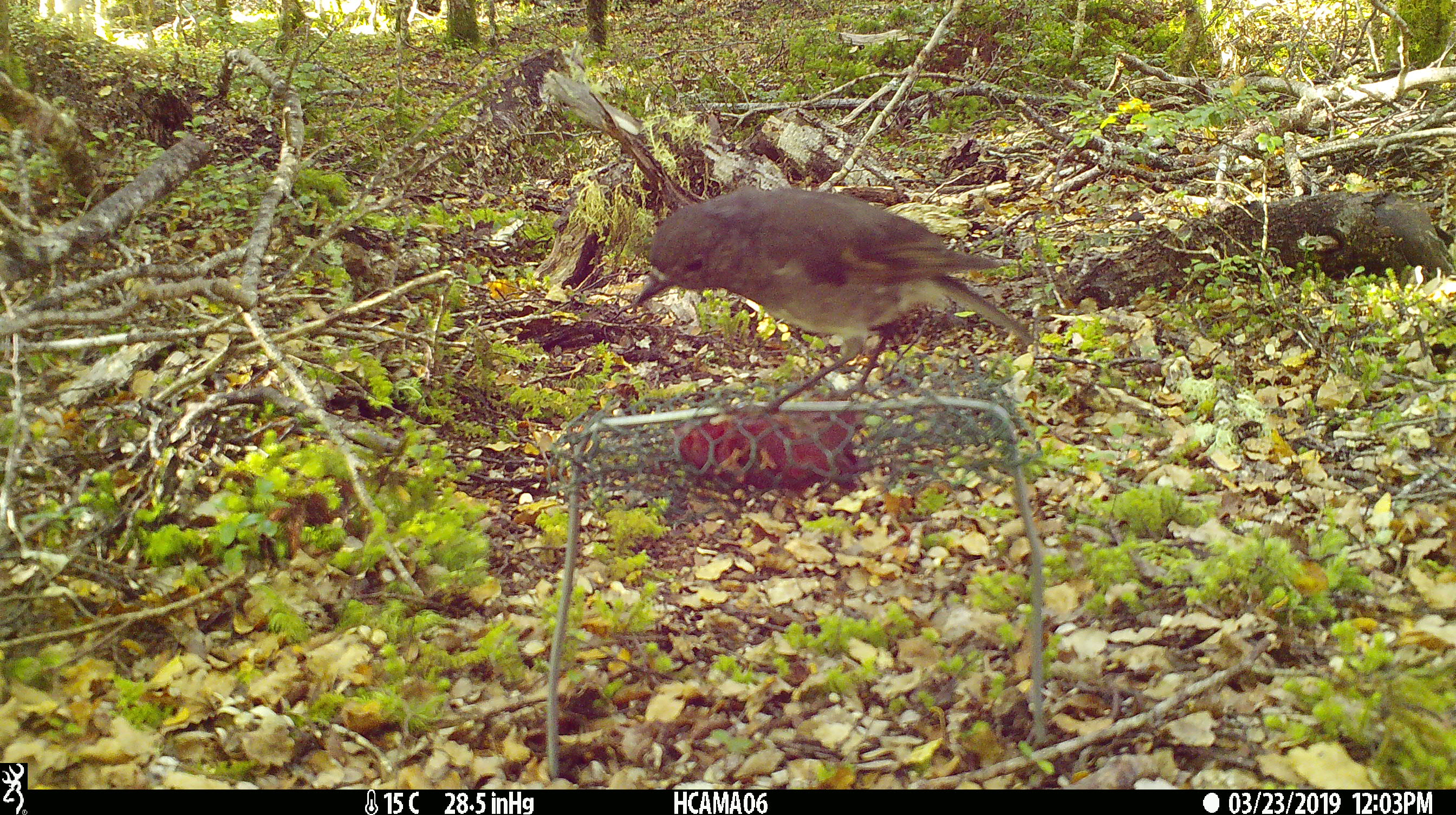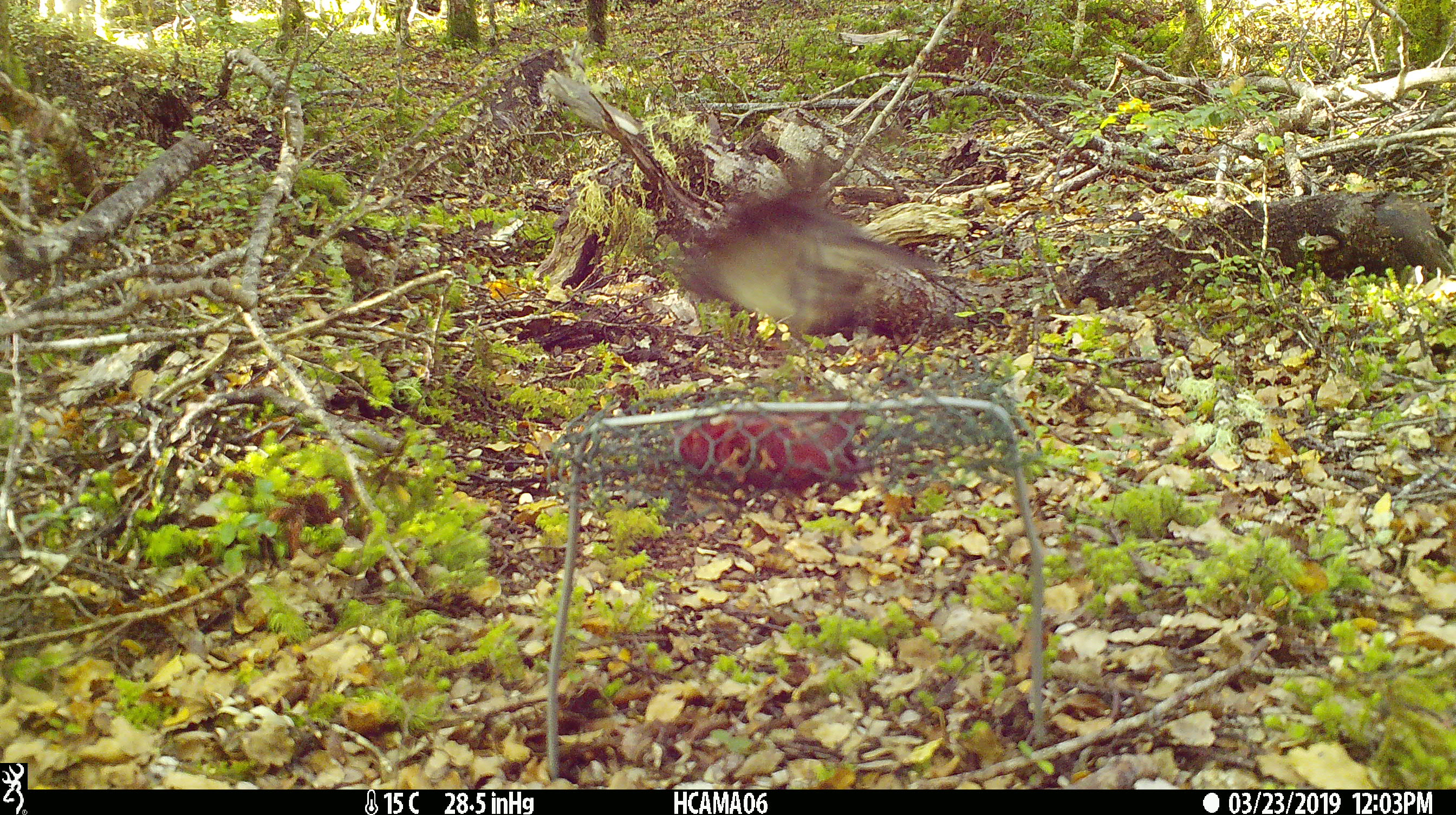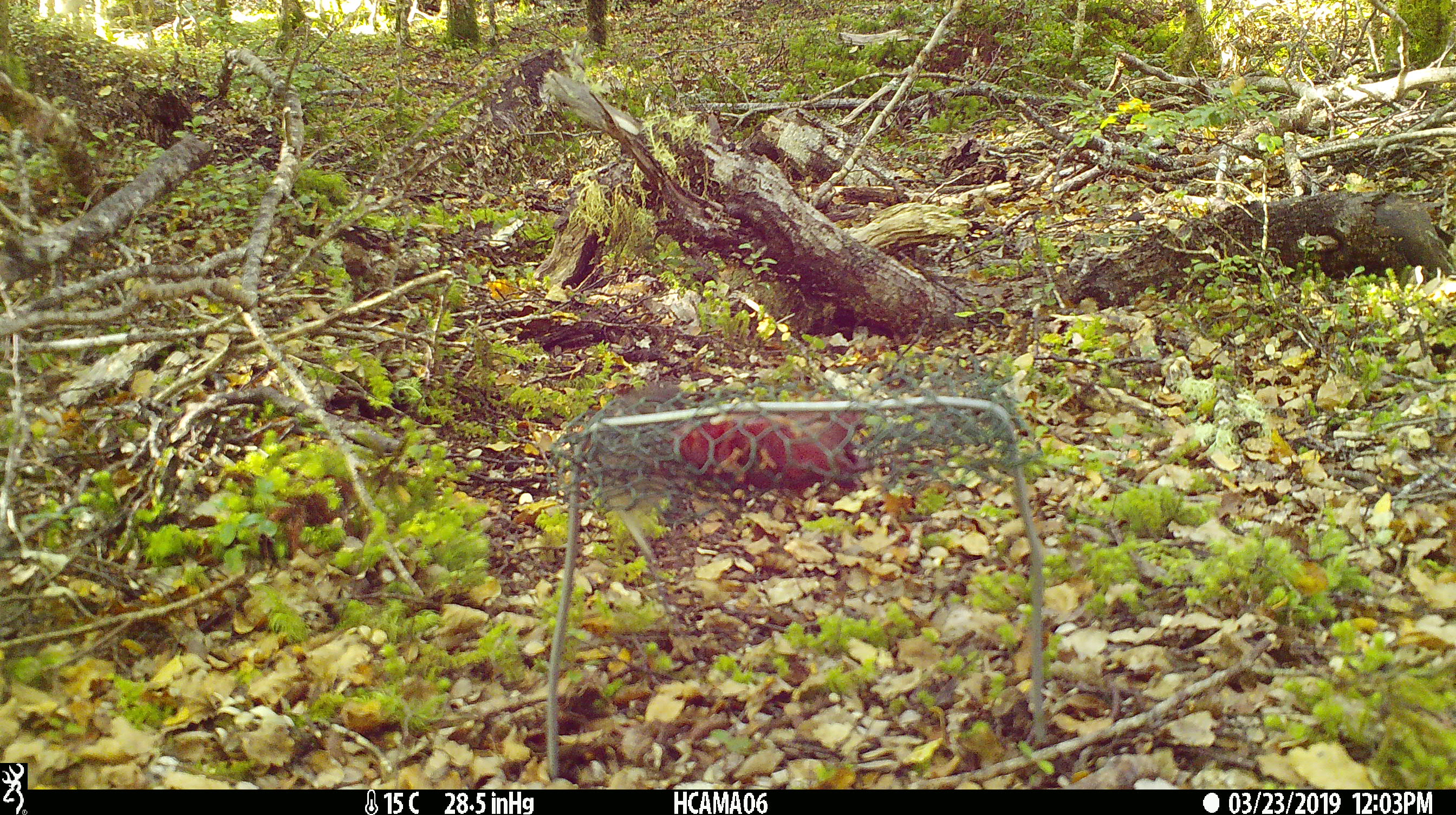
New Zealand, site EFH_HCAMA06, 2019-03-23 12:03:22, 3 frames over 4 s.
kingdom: Animalia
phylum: Chordata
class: Aves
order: Passeriformes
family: Petroicidae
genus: Petroica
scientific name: Petroica australis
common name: new zealand robin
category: robin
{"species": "robin (new zealand robin) (Petroica australis)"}